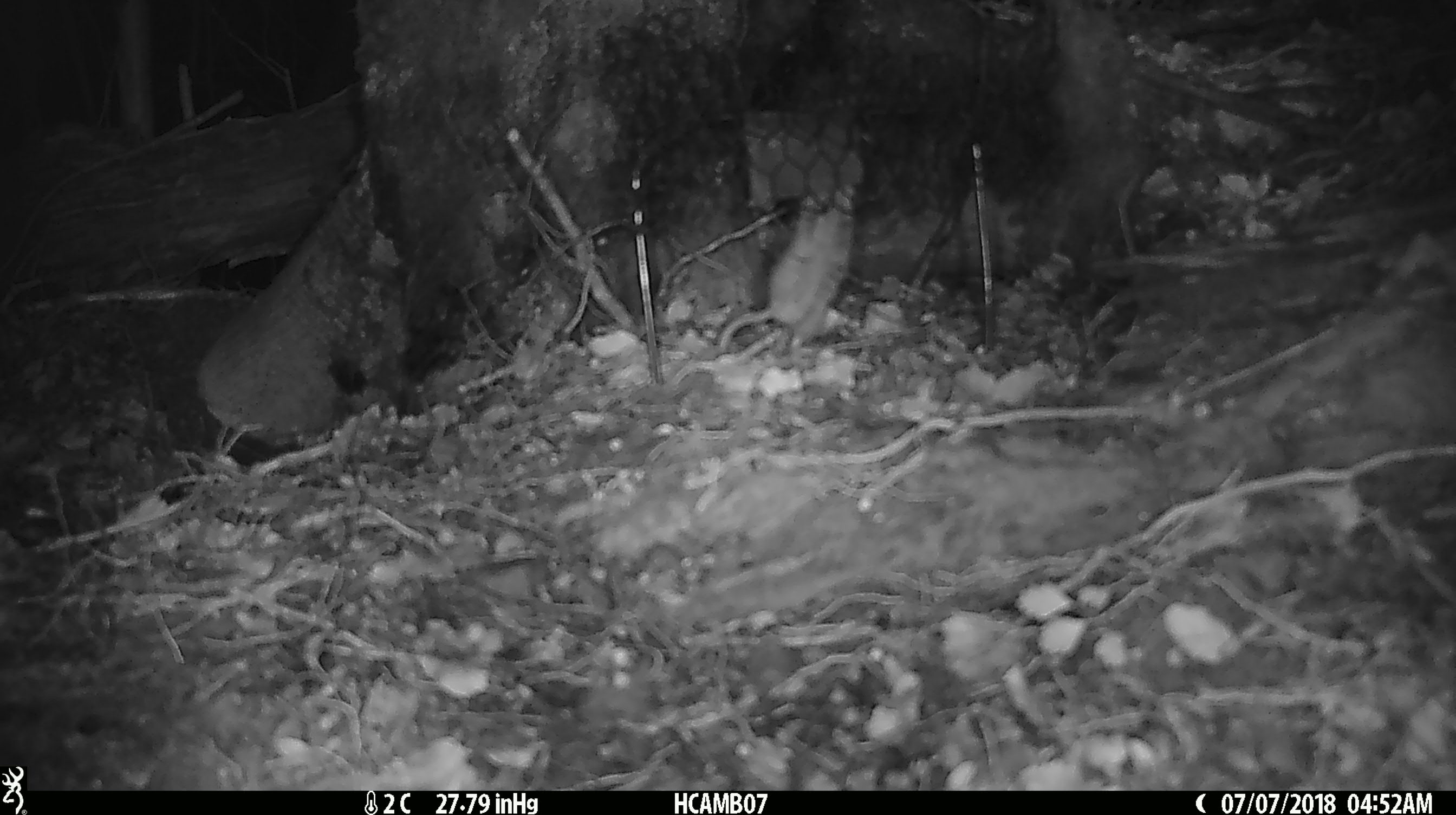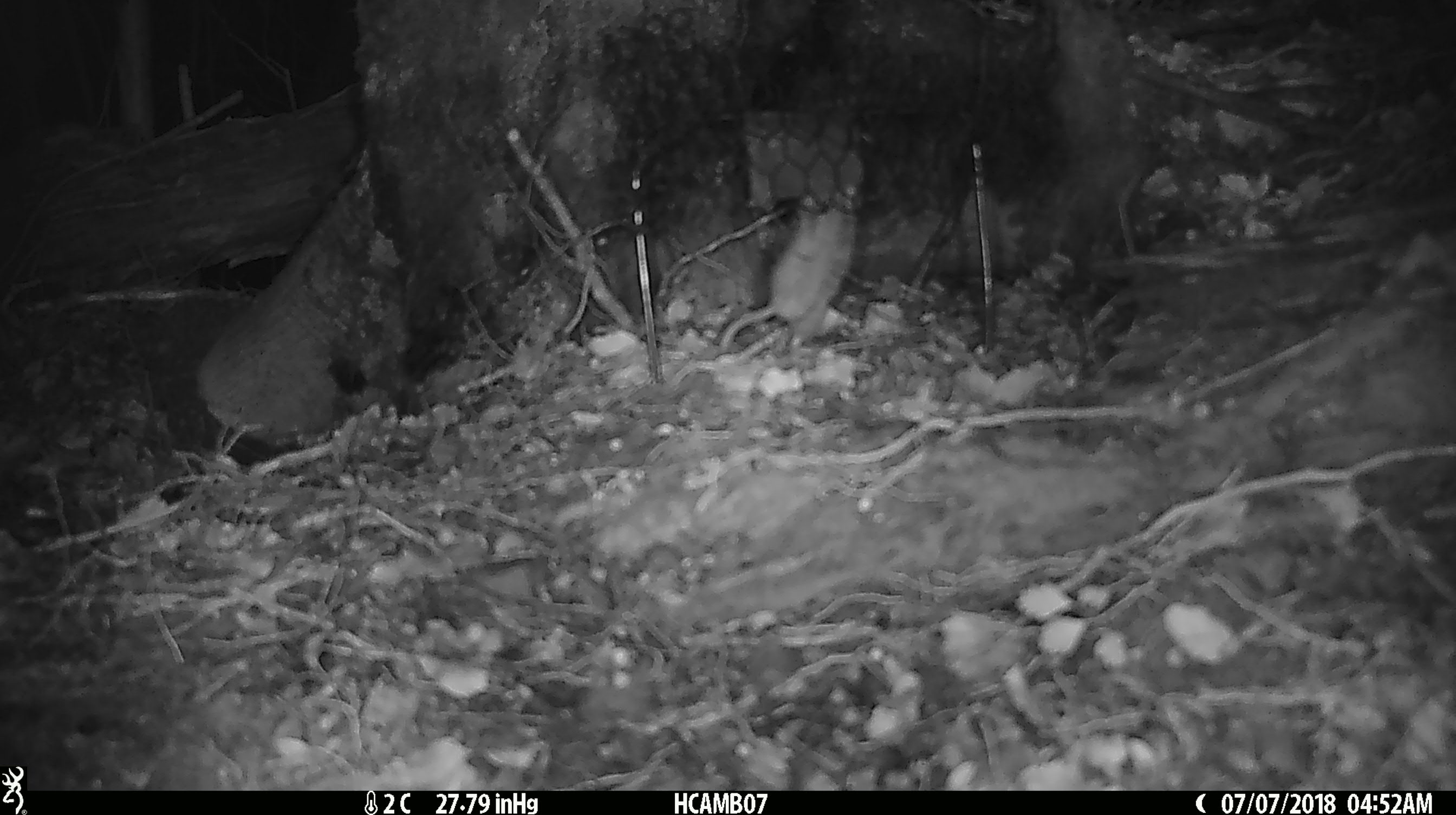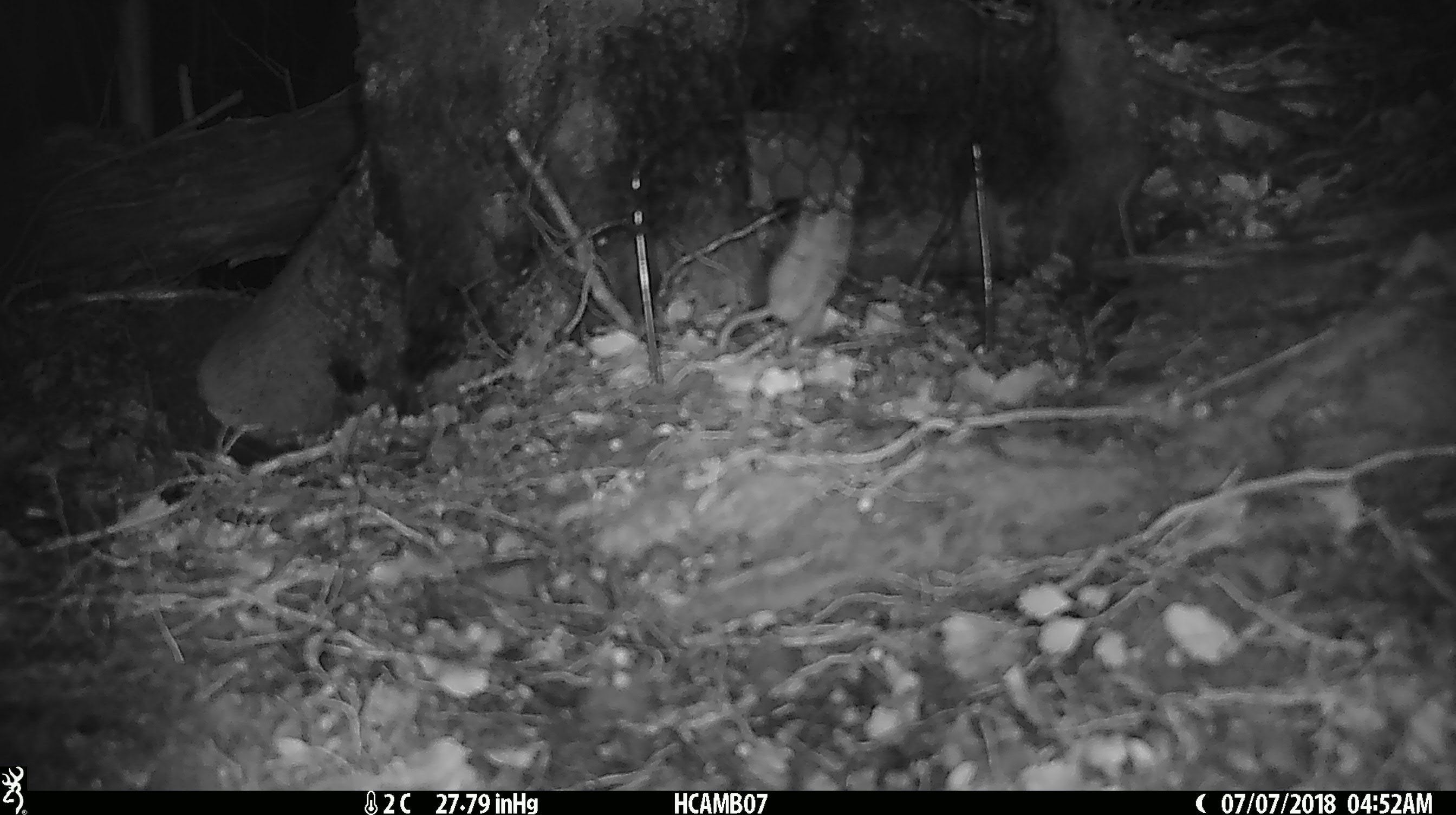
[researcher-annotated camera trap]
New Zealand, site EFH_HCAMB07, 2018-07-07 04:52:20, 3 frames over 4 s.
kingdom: Animalia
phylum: Chordata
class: Mammalia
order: Rodentia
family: Muridae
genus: Mus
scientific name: Mus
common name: mouse